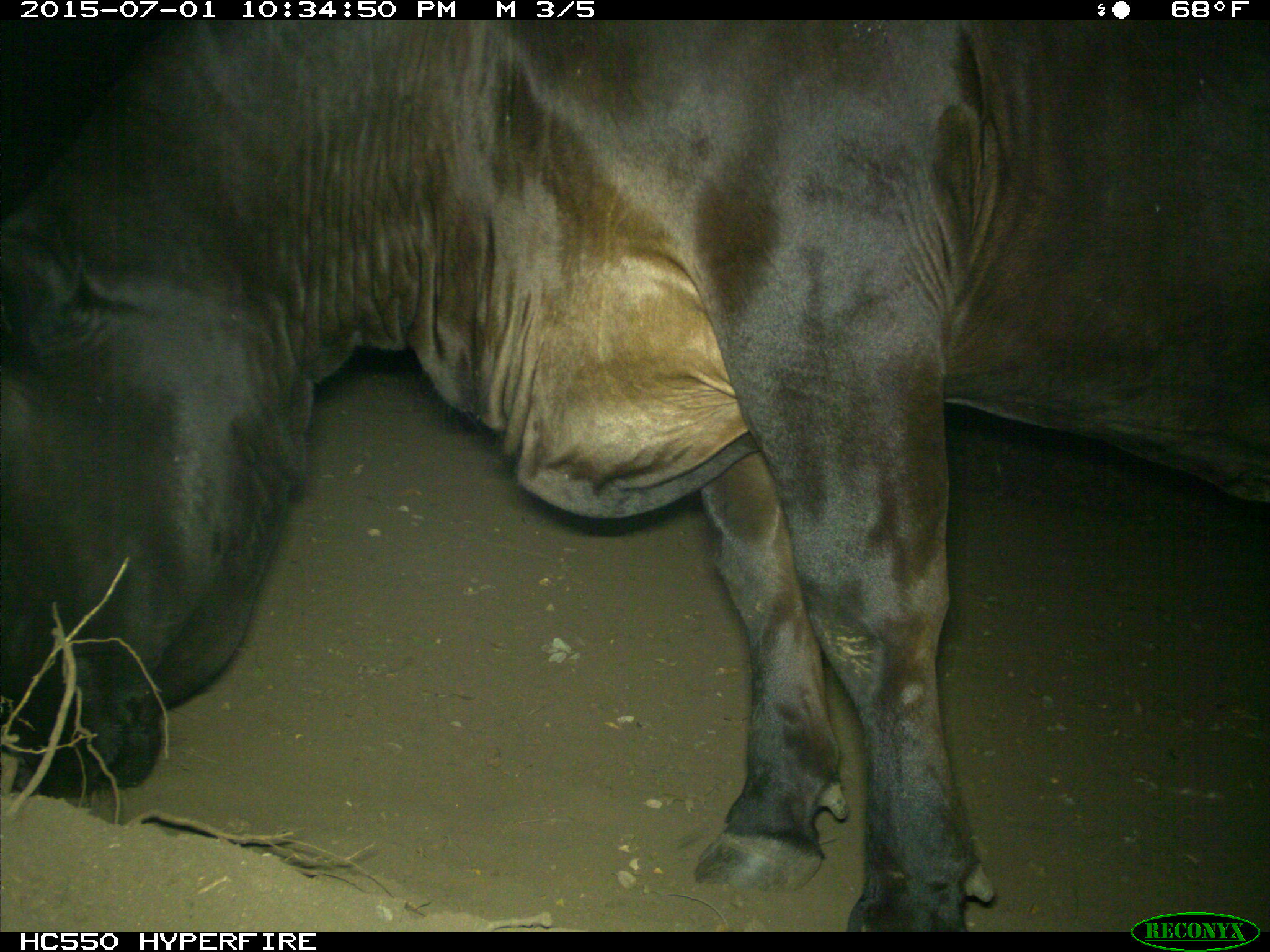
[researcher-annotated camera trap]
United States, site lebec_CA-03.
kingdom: Animalia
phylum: Chordata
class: Mammalia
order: Artiodactyla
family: Bovidae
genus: Bos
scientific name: Bos taurus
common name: domestic cow